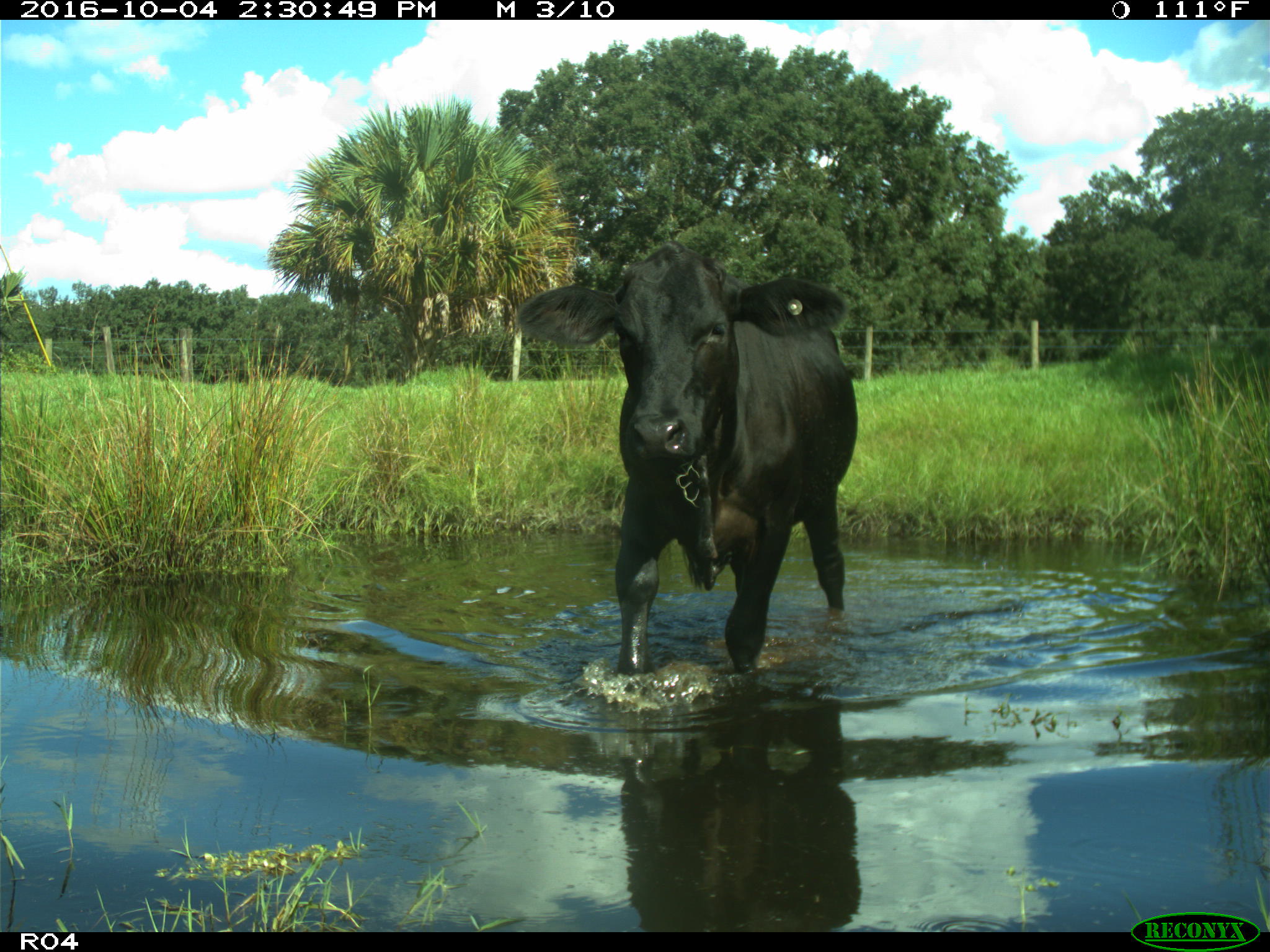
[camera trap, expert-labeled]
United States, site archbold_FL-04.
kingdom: Animalia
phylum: Chordata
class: Mammalia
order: Artiodactyla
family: Bovidae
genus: Bos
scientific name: Bos taurus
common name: domestic cow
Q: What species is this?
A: Bos taurus (domestic cow).